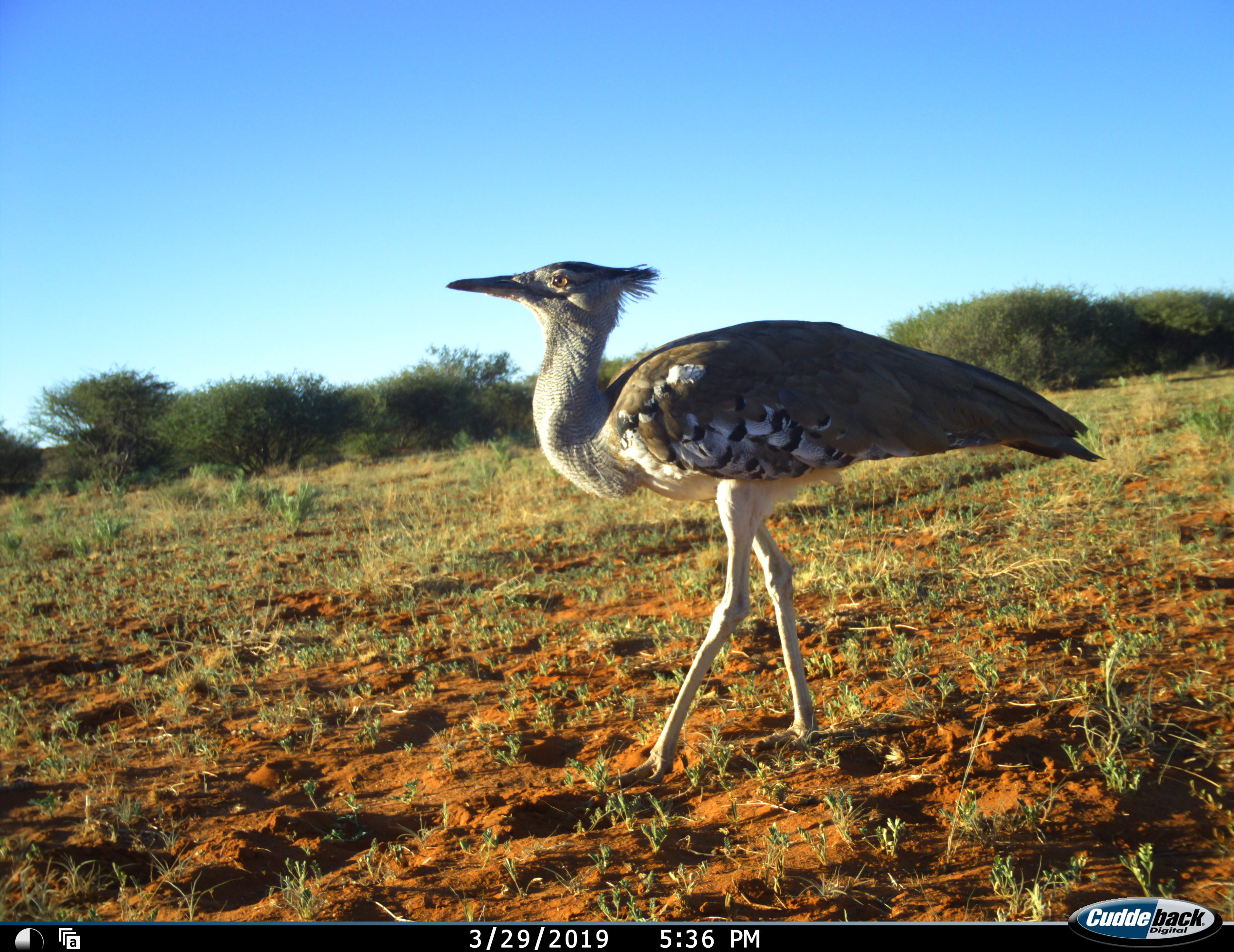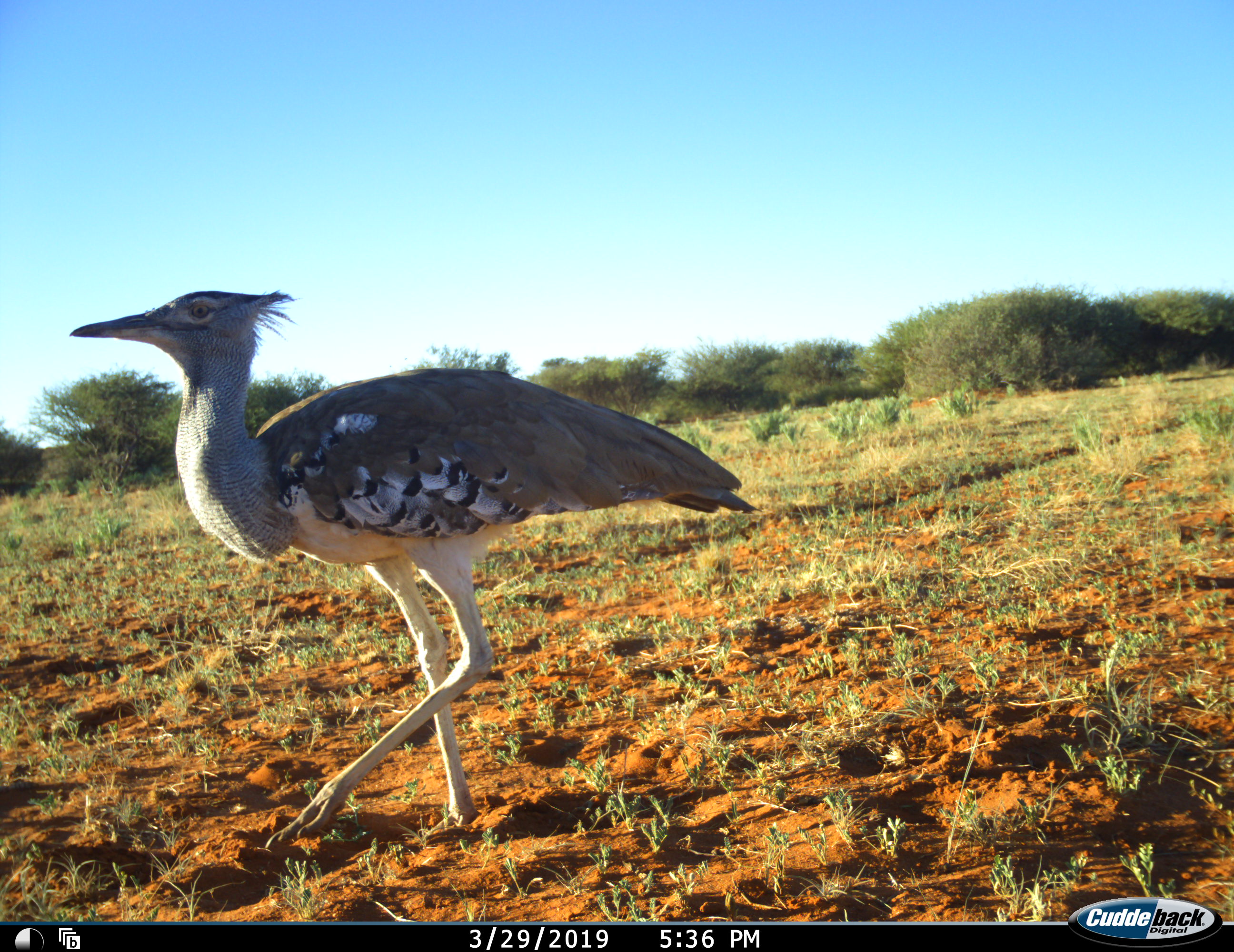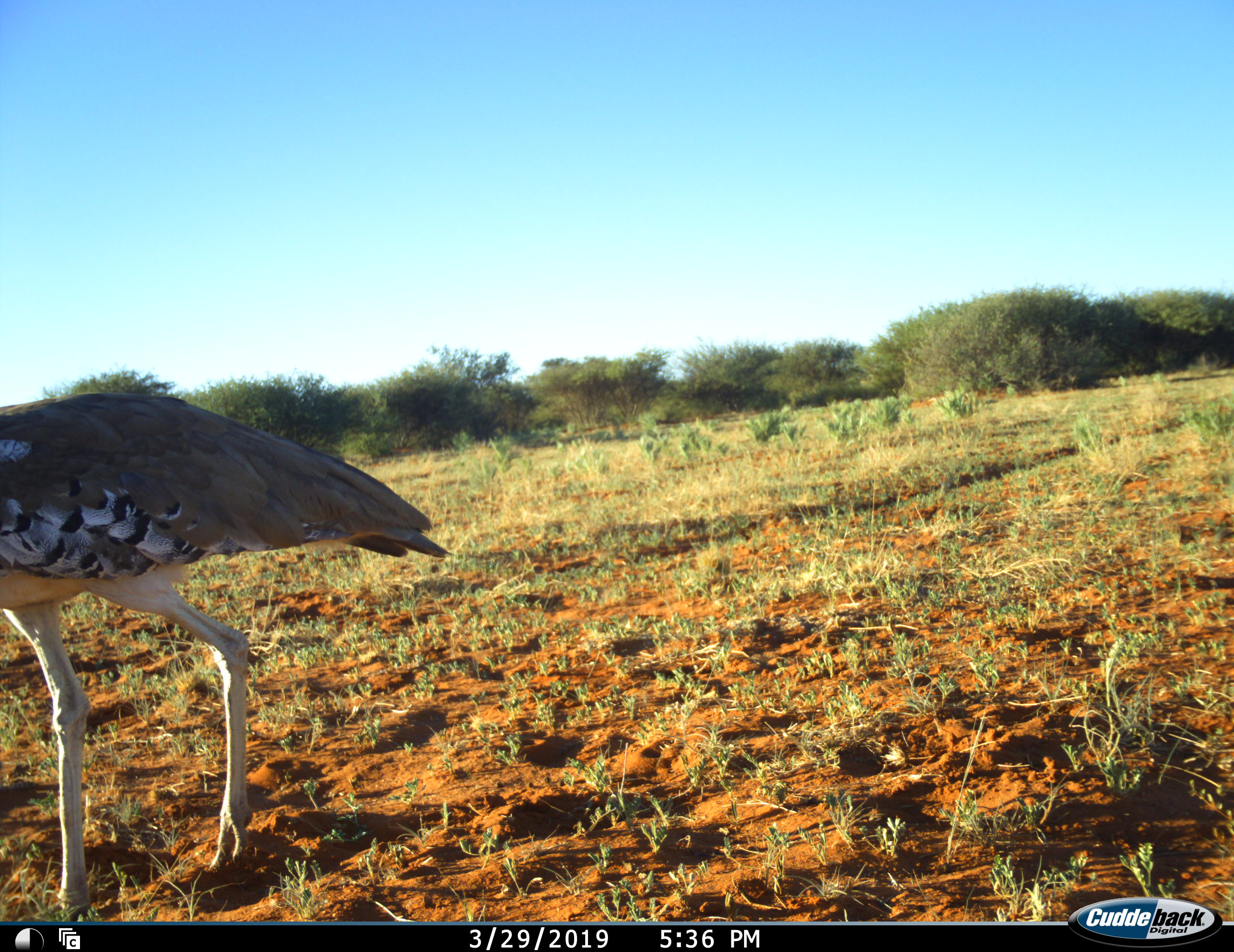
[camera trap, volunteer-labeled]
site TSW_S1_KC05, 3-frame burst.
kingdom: Animalia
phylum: Chordata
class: Aves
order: Otidiformes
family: Otididae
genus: Ardeotis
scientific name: Ardeotis kori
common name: kori bustard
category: bustardkori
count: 1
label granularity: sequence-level